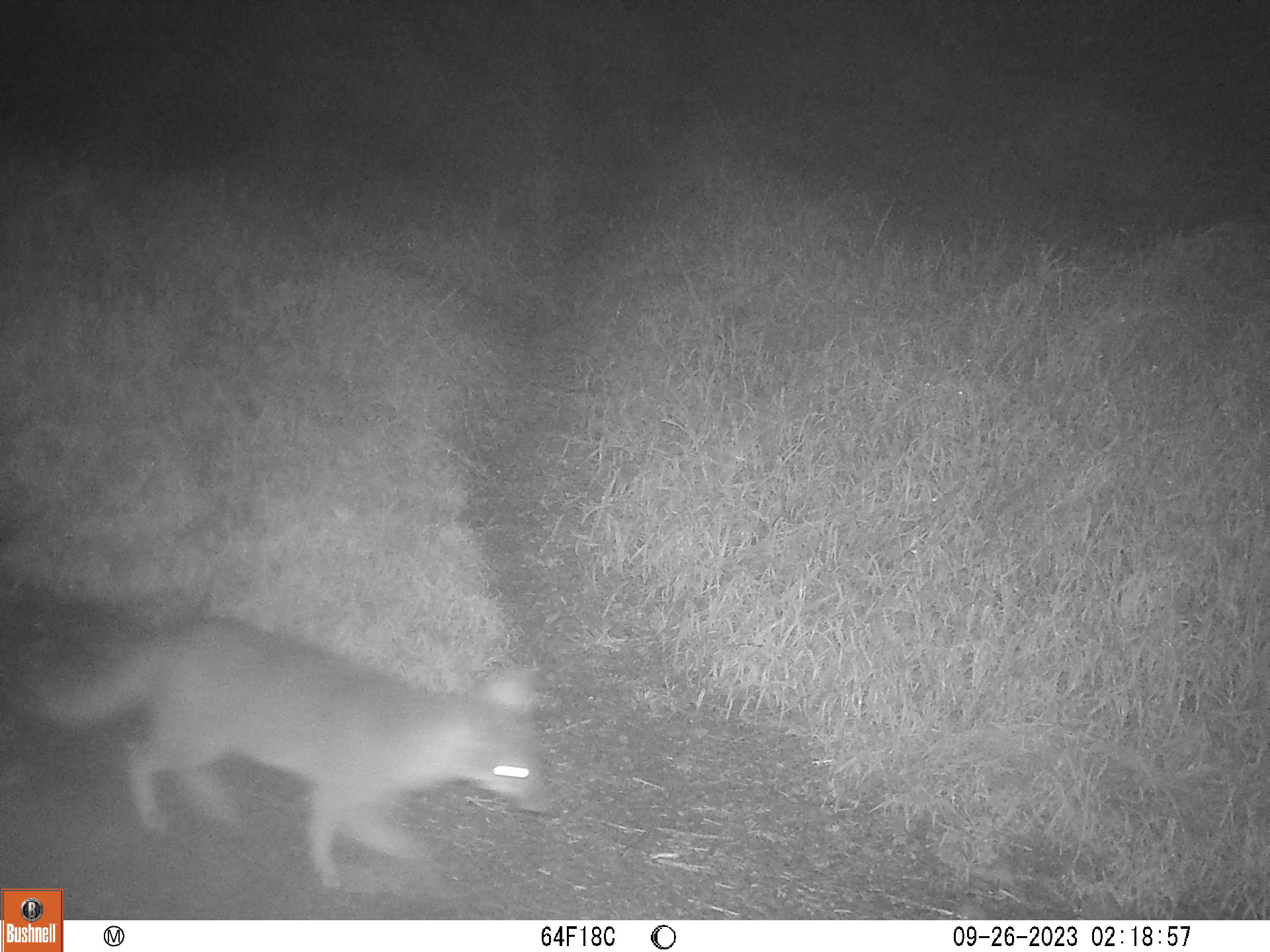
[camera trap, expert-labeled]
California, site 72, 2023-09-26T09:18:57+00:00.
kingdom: Animalia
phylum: Chordata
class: Mammalia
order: Carnivora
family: Canidae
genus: Urocyon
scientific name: Urocyon cinereoargenteus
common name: gray fox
Gray fox (Urocyon cinereoargenteus).